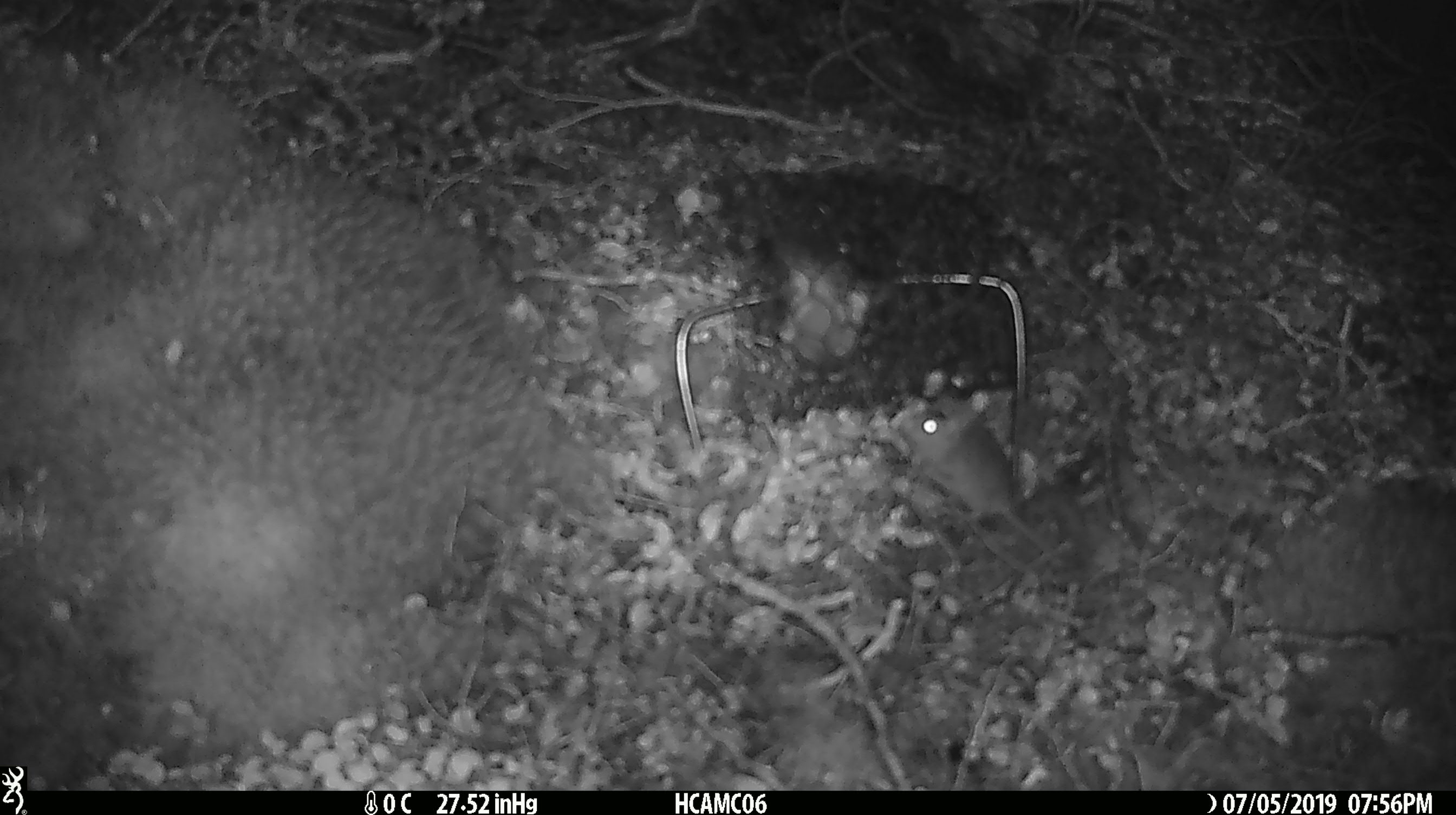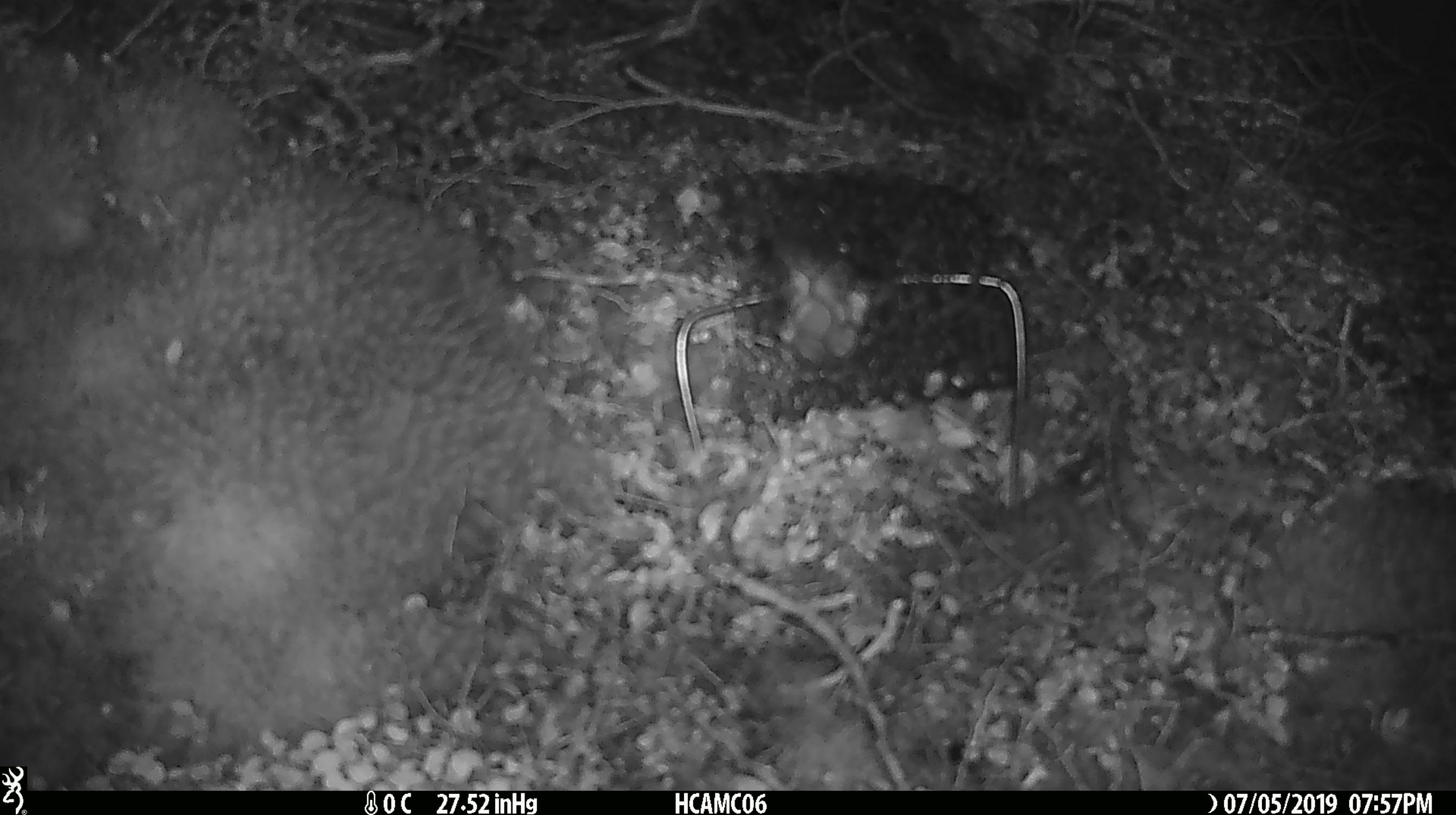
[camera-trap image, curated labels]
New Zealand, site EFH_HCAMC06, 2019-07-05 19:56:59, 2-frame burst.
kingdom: Animalia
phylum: Chordata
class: Mammalia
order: Rodentia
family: Muridae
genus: Mus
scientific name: Mus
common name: mouse